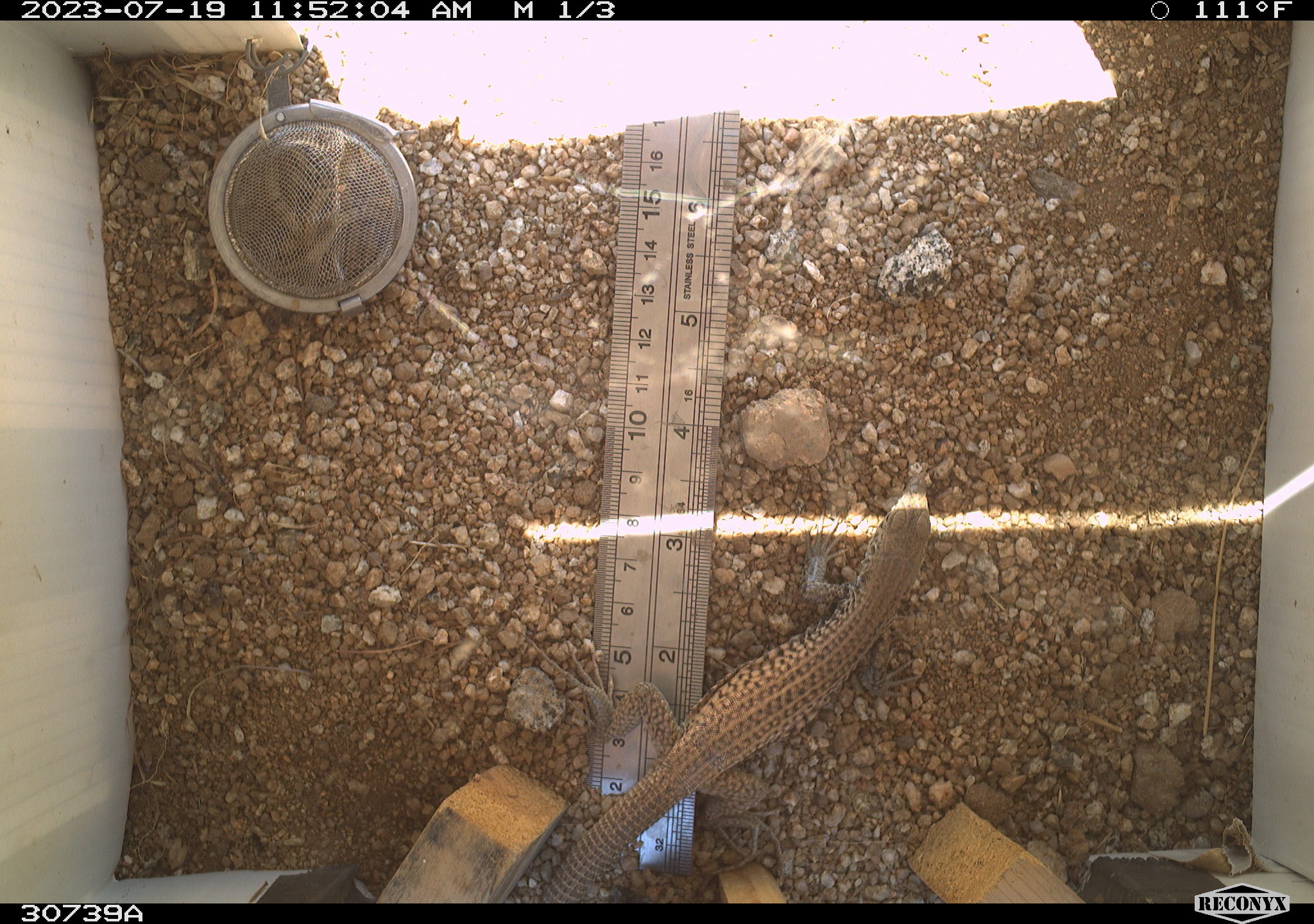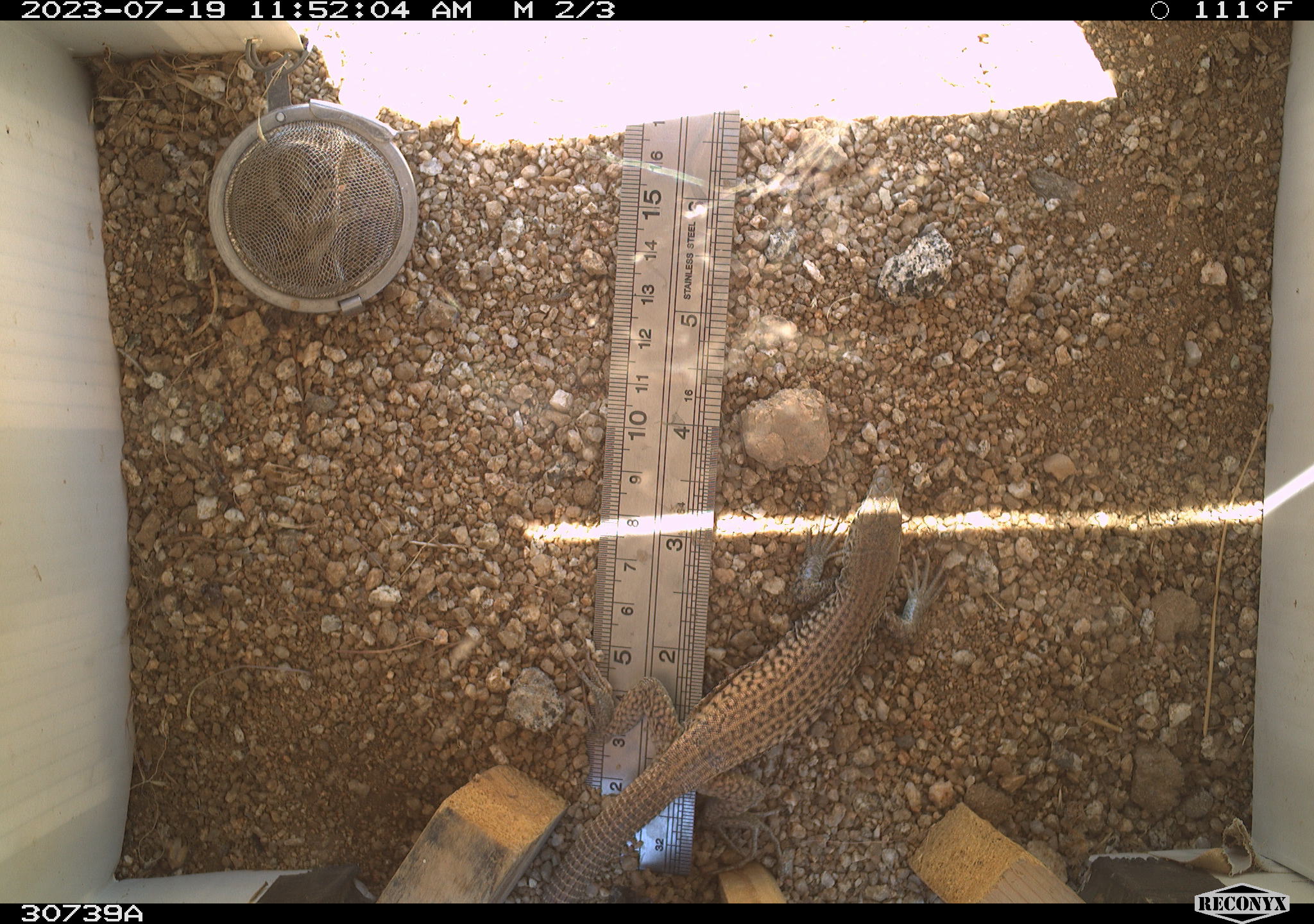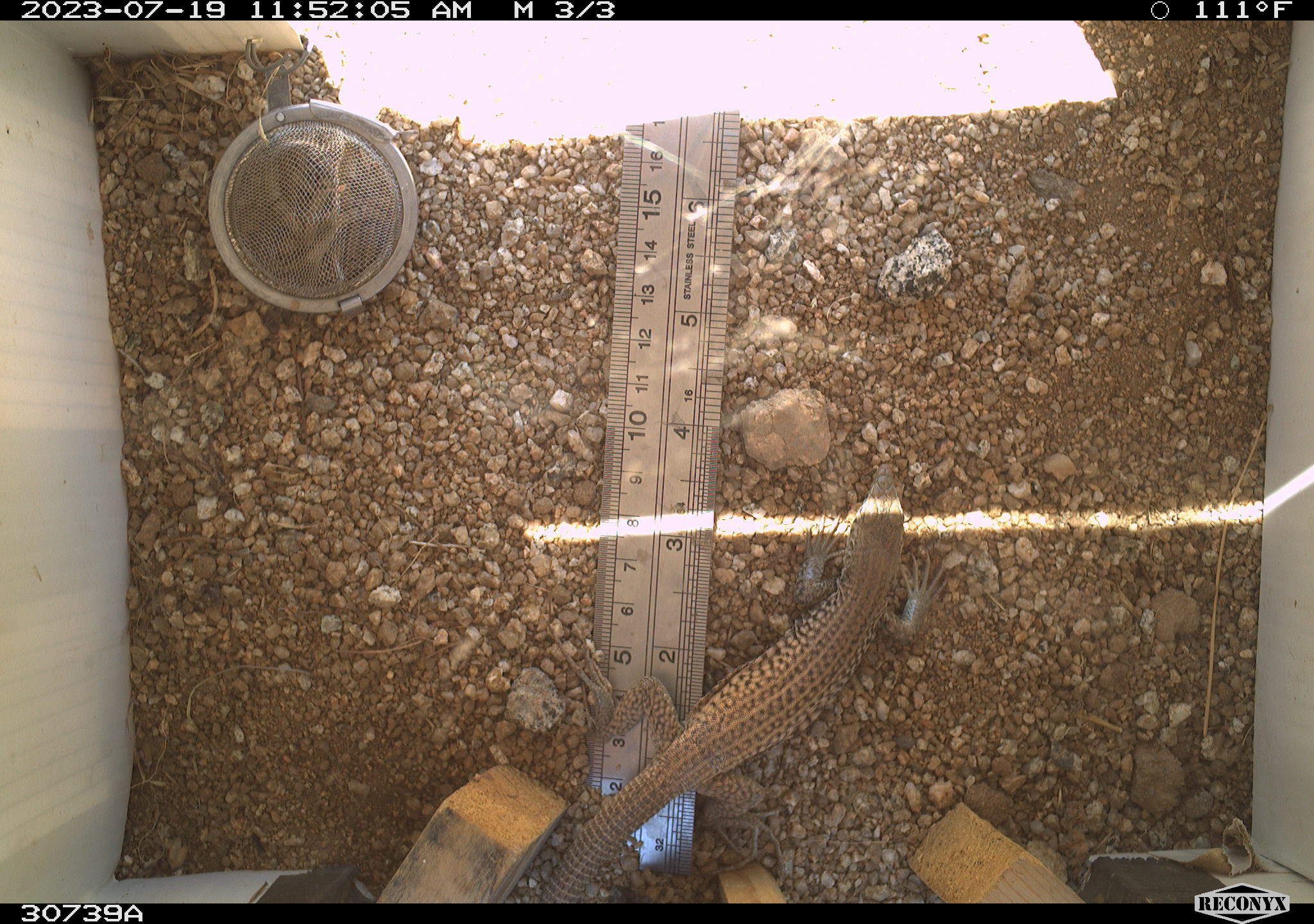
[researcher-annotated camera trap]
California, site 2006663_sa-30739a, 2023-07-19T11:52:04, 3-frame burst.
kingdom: Animalia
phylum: Chordata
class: Reptilia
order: Squamata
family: Teiidae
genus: Aspidoscelis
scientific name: Aspidoscelis tigris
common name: western whiptail